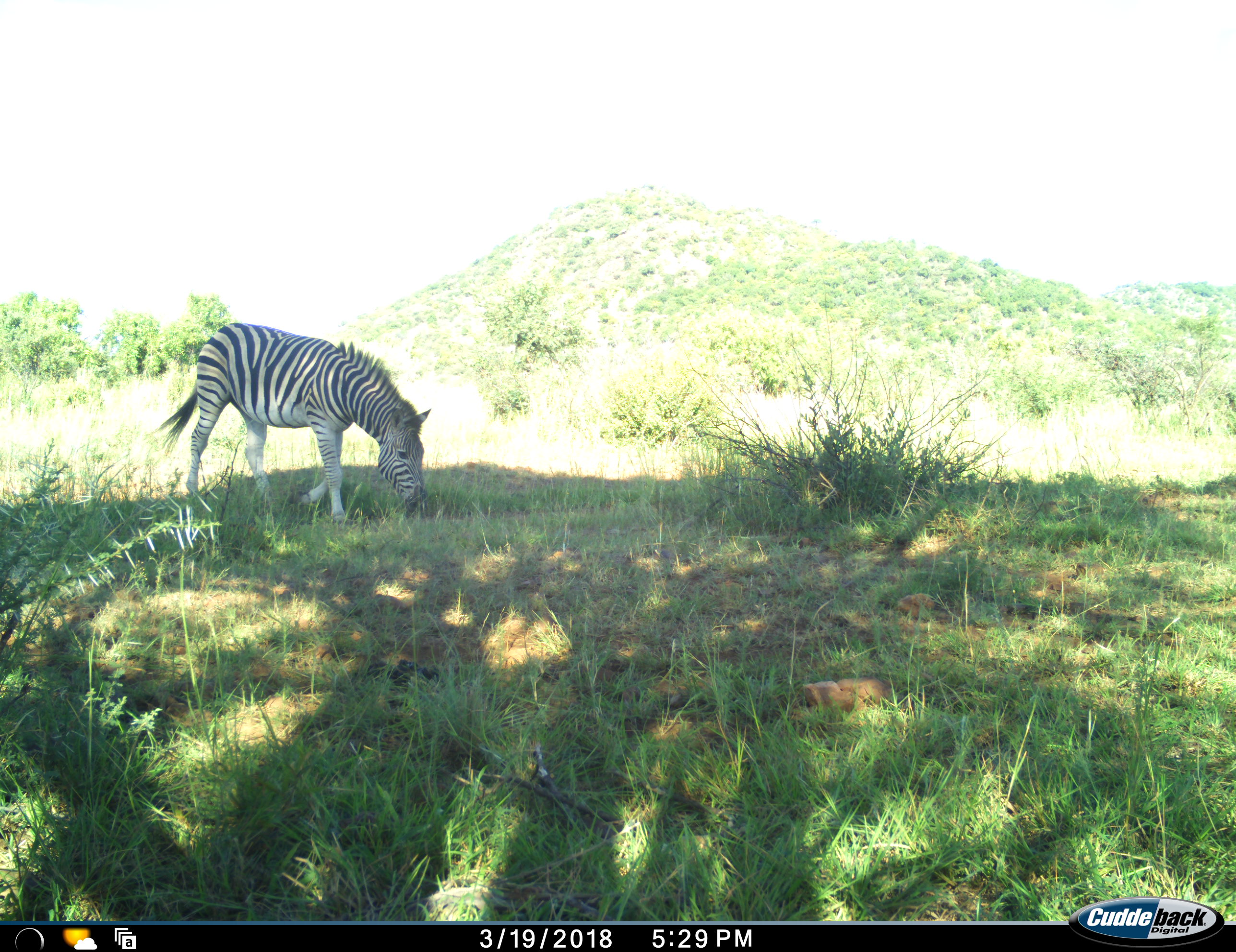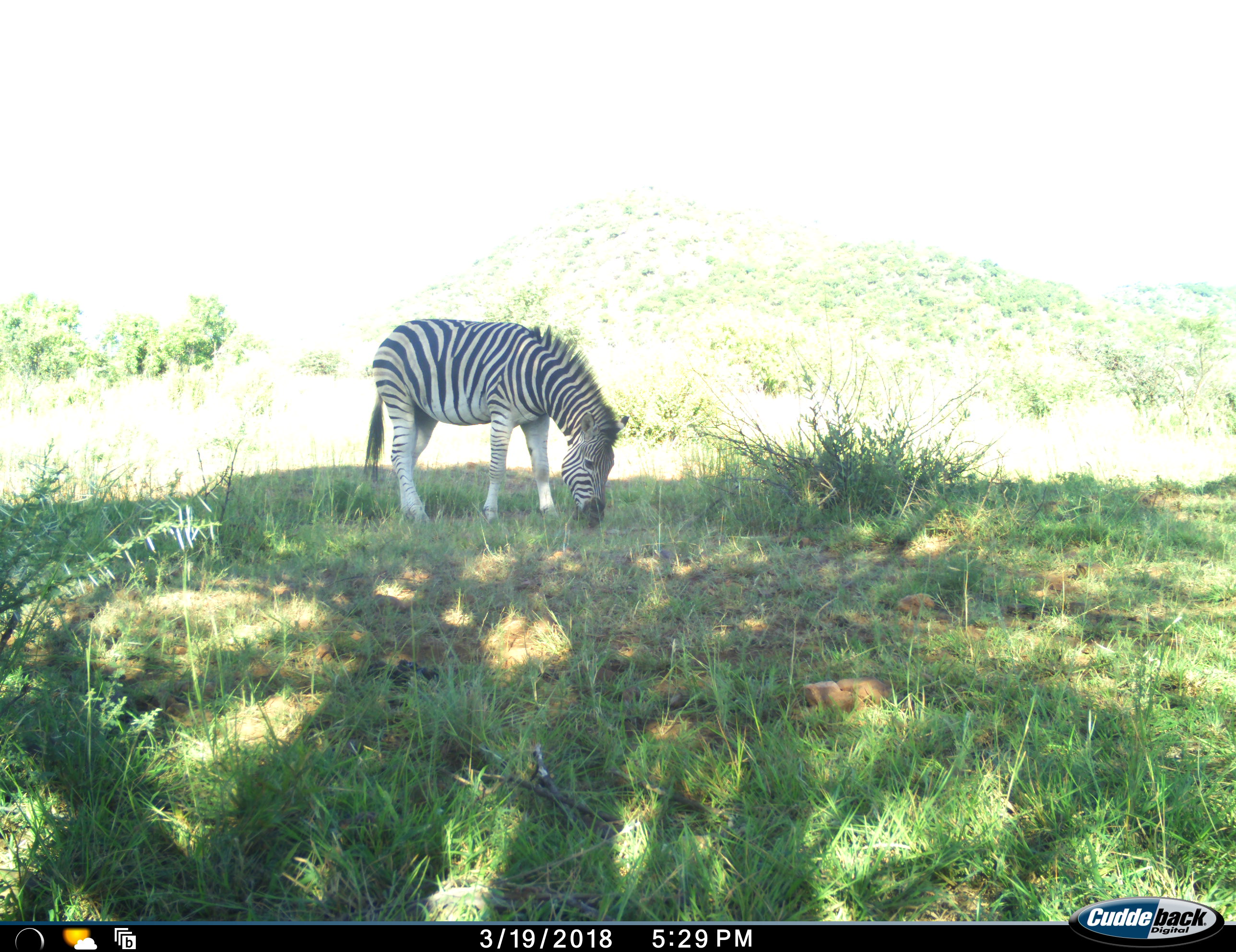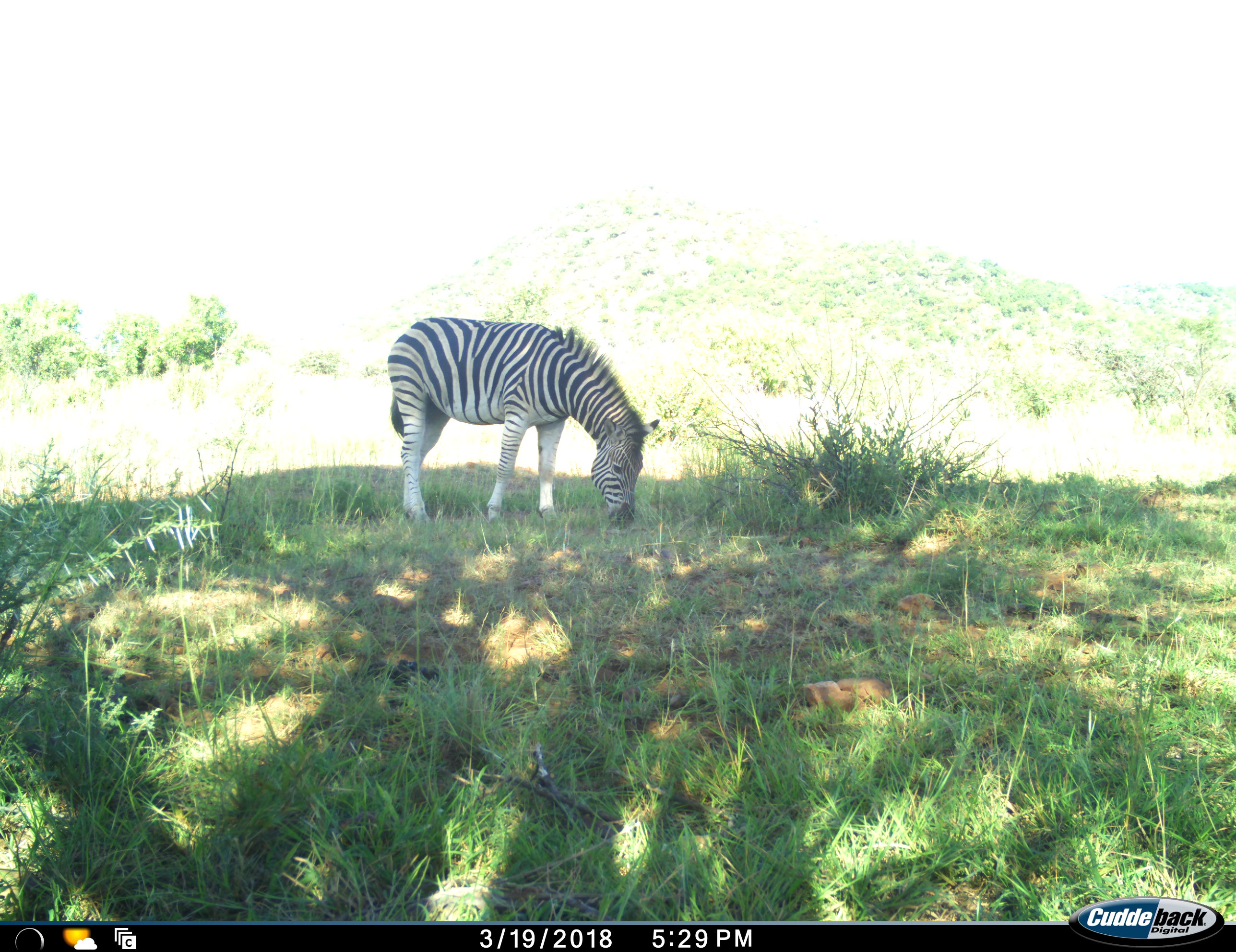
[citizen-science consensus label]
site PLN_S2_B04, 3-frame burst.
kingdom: Animalia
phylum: Chordata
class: Mammalia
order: Perissodactyla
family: Equidae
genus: Equus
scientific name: Equus quagga burchellii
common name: burchell's zebra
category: zebraburchells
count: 1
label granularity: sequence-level